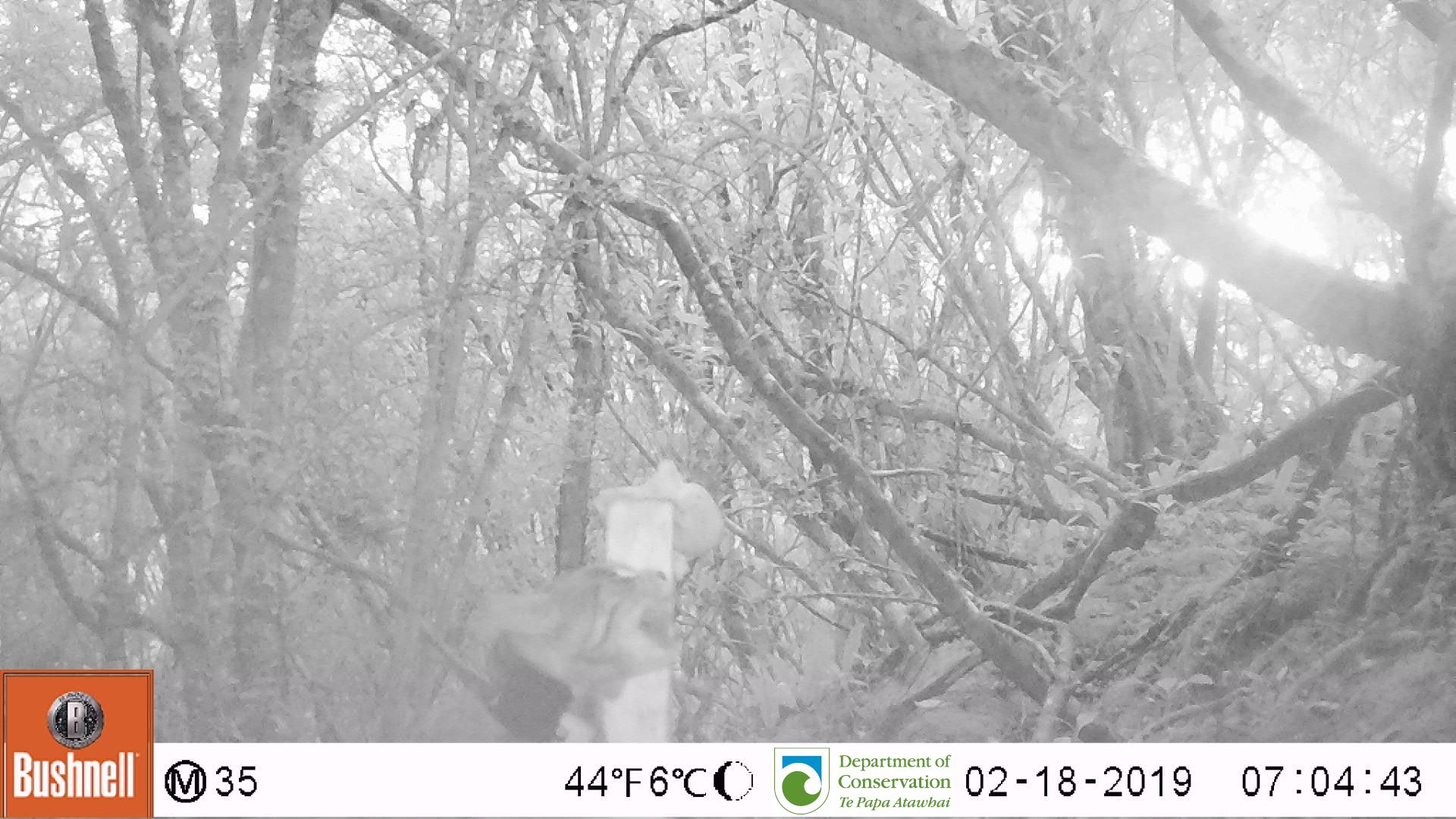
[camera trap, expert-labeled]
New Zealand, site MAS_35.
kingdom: Animalia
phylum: Chordata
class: Mammalia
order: Carnivora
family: Felidae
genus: Felis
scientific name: Felis catus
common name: domestic cat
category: cat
Cat (domestic cat) (Felis catus).